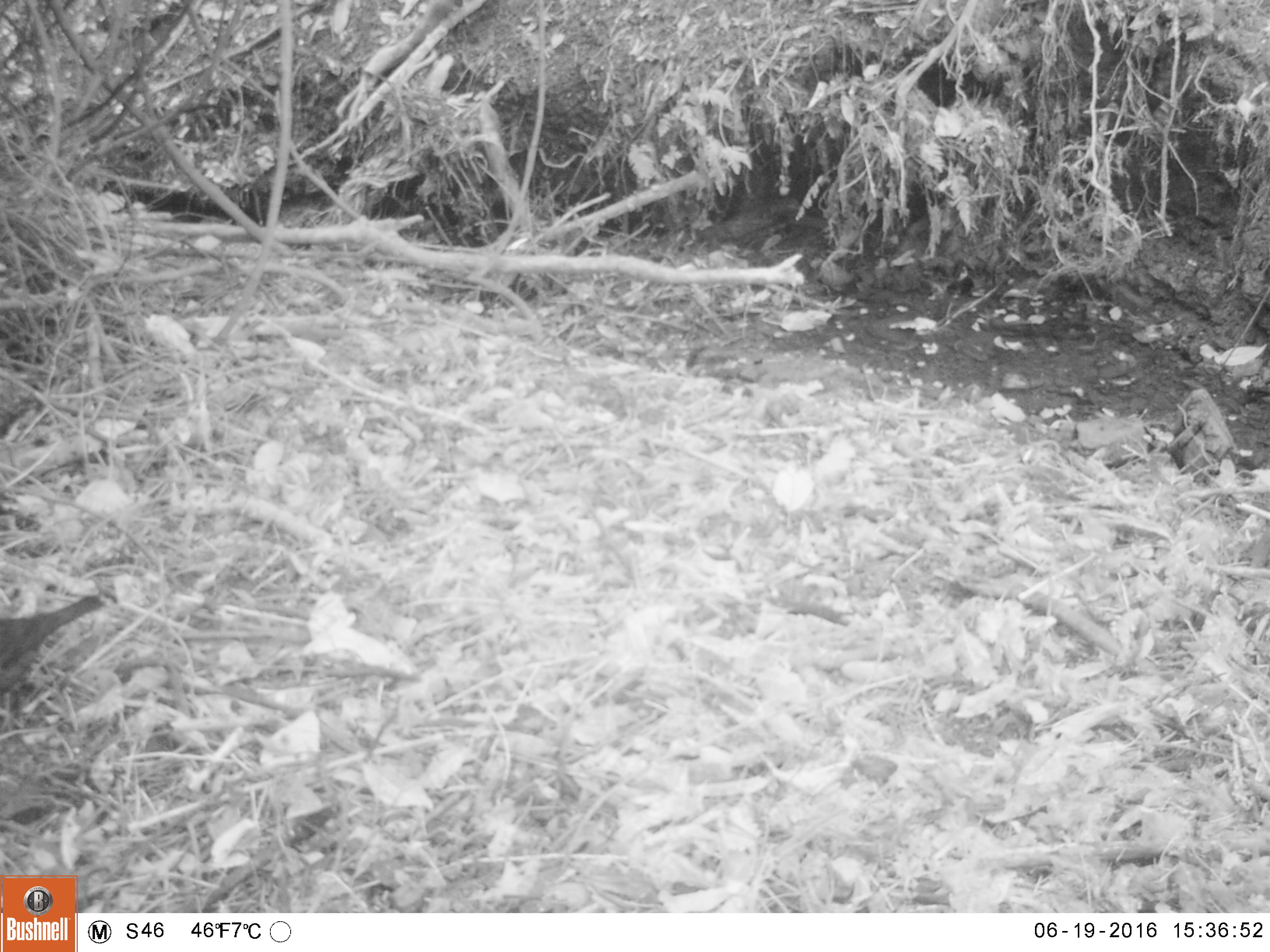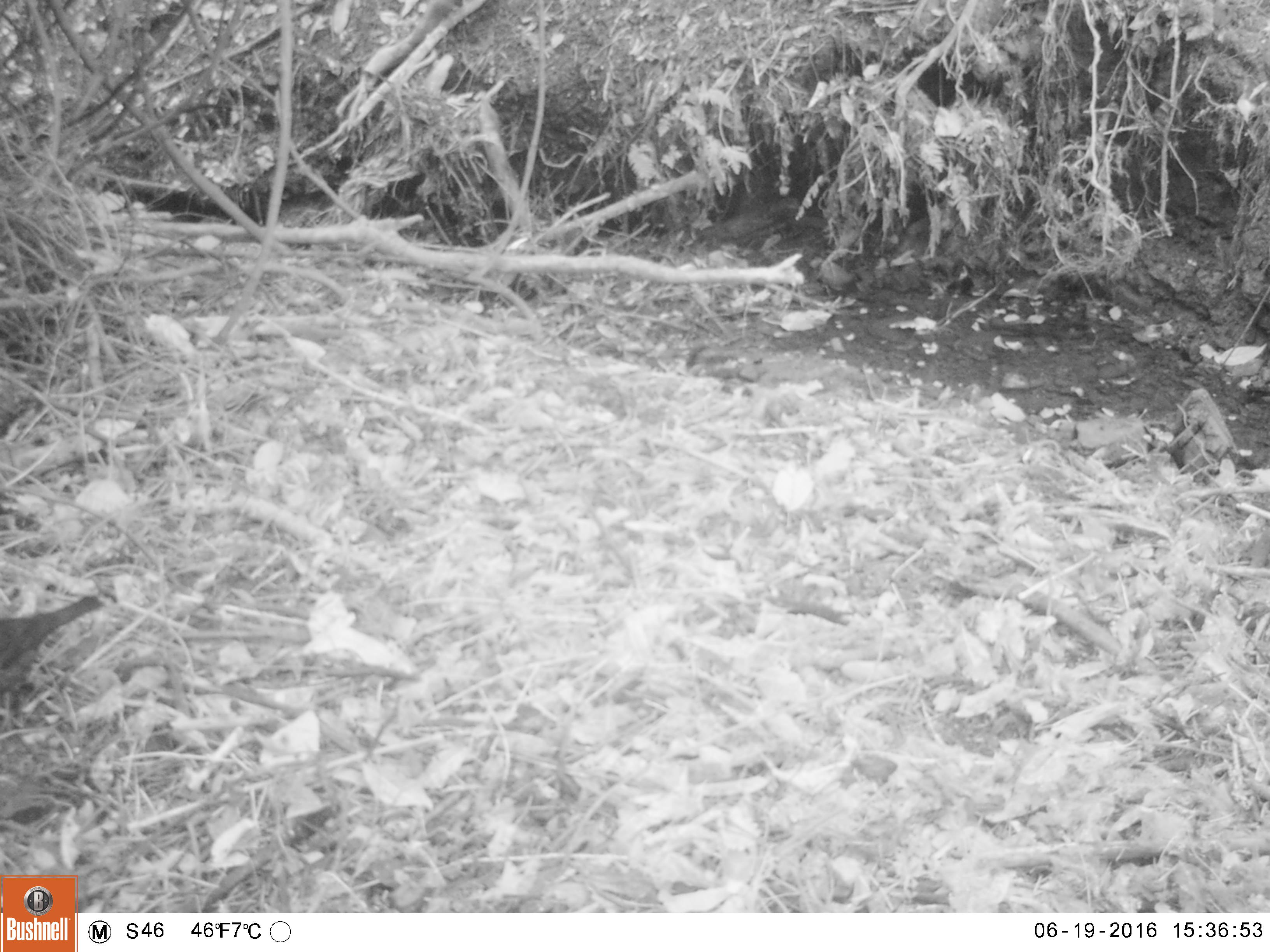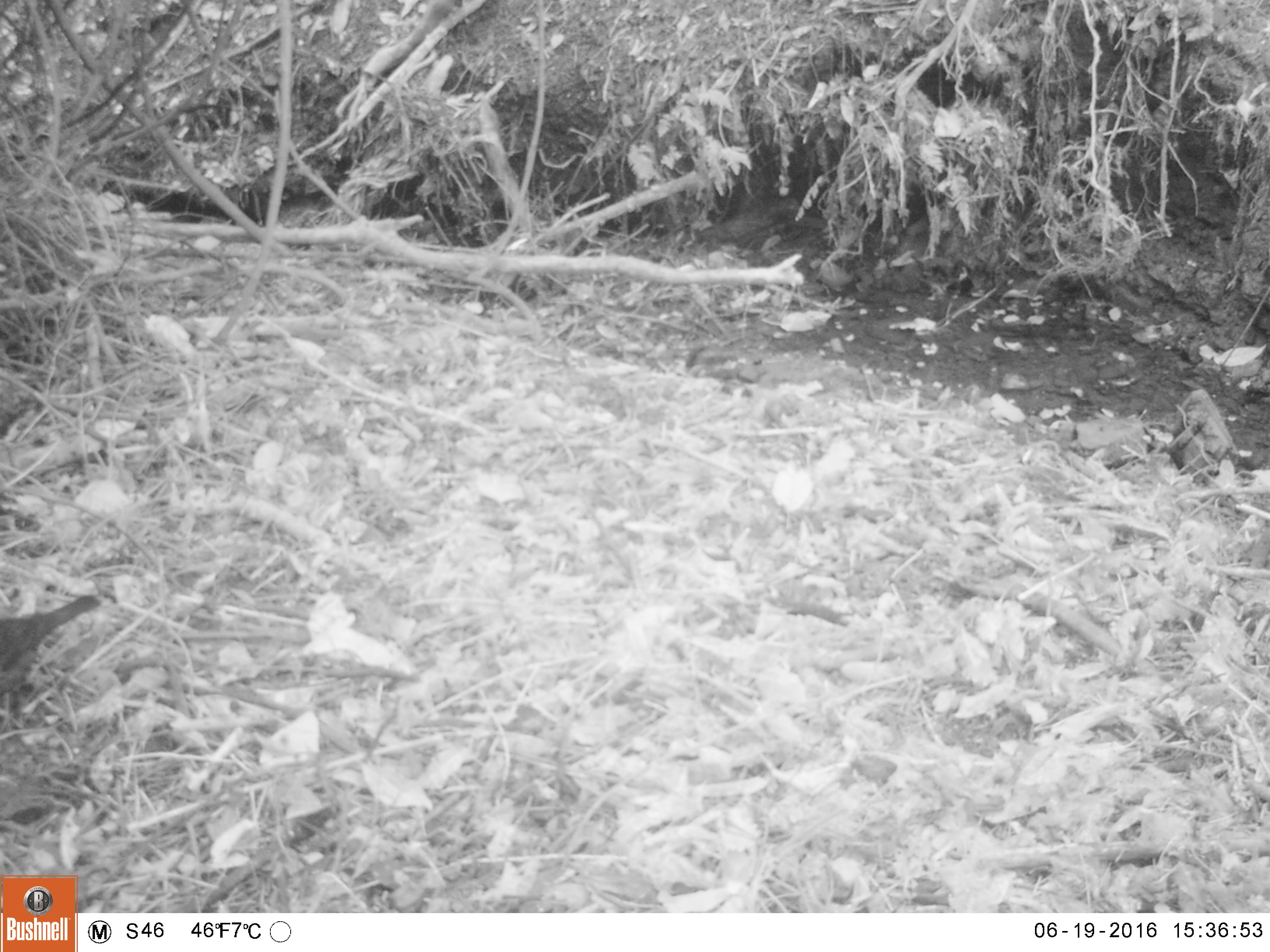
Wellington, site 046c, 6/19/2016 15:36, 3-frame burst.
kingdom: Animalia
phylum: Chordata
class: Aves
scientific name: Aves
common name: bird